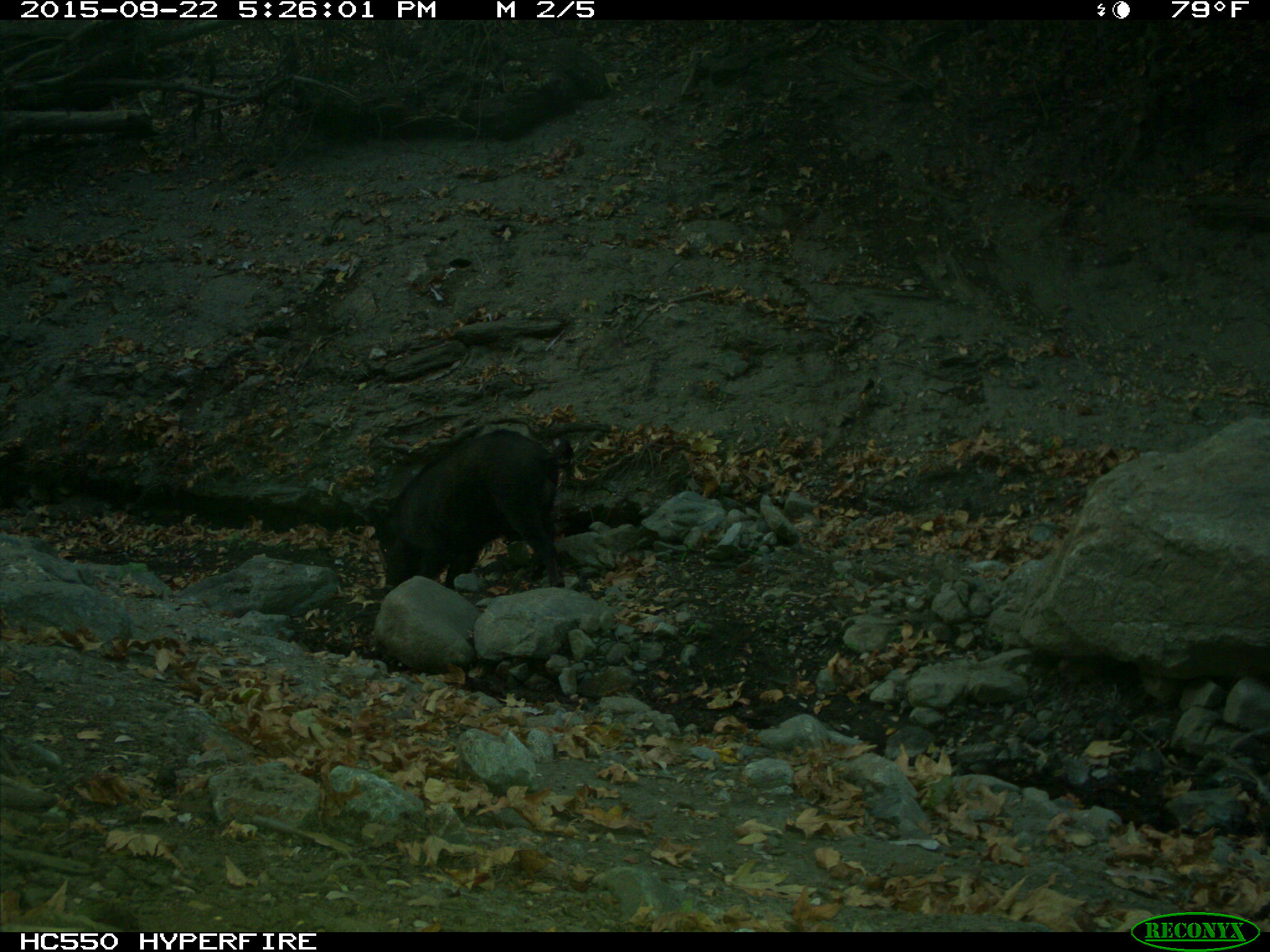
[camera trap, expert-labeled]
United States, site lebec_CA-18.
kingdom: Animalia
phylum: Chordata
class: Mammalia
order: Artiodactyla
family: Suidae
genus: Sus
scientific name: Sus scrofa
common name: wild boar